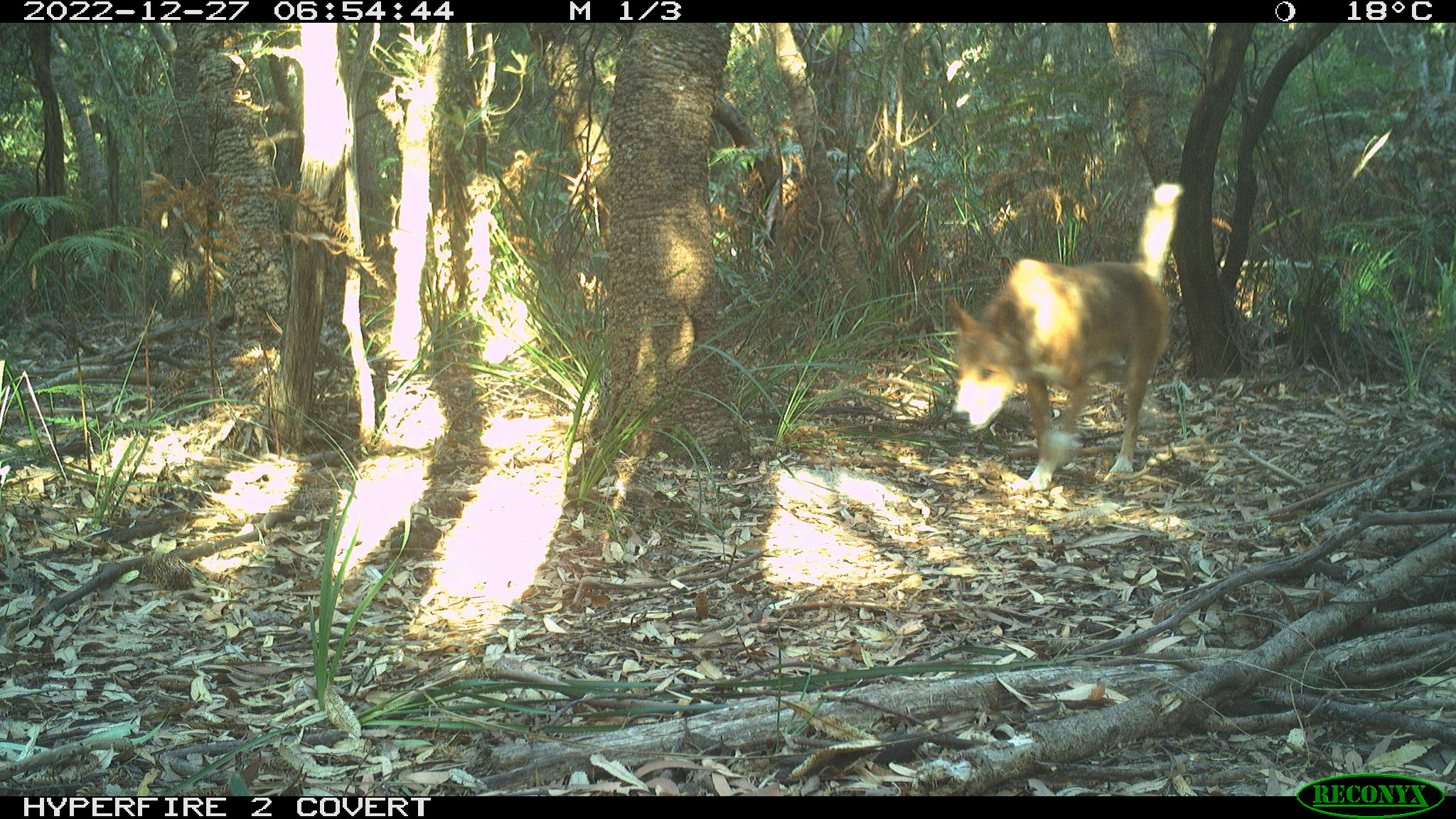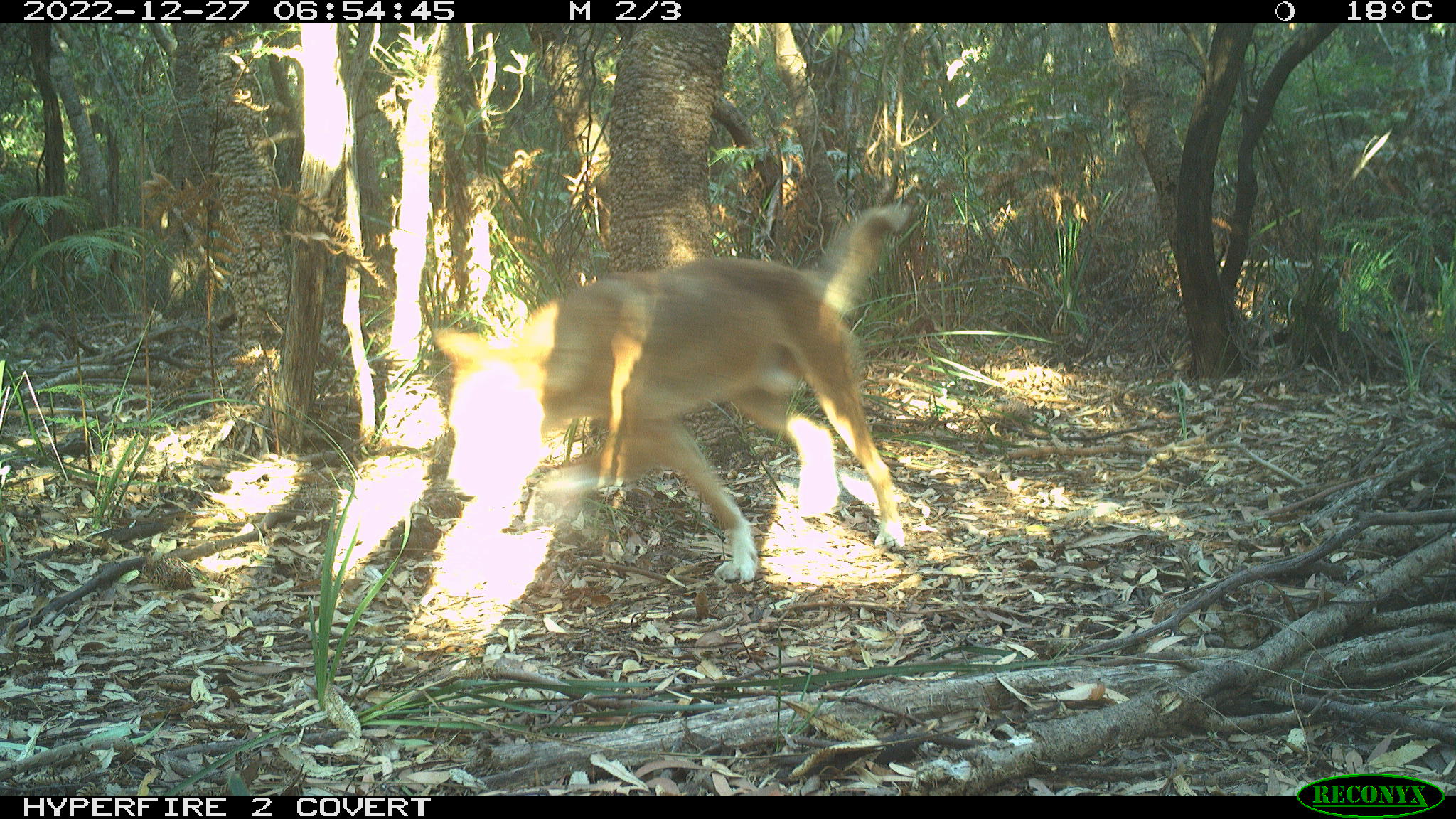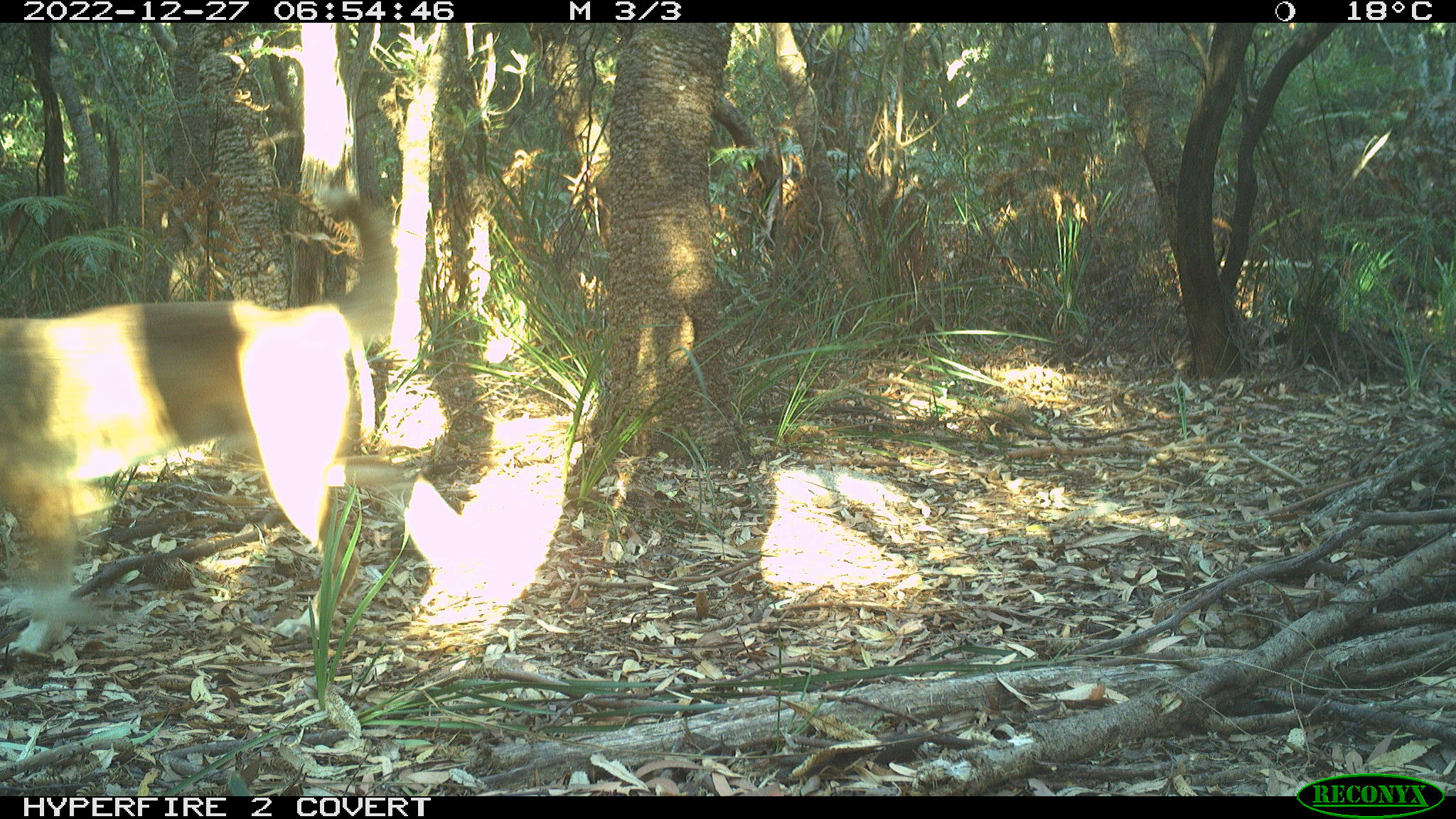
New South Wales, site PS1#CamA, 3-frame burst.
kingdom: Animalia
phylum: Chordata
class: Mammalia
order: Carnivora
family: Canidae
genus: Canis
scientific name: Canis familiaris dingo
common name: dingo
Dingo (Canis familiaris dingo).